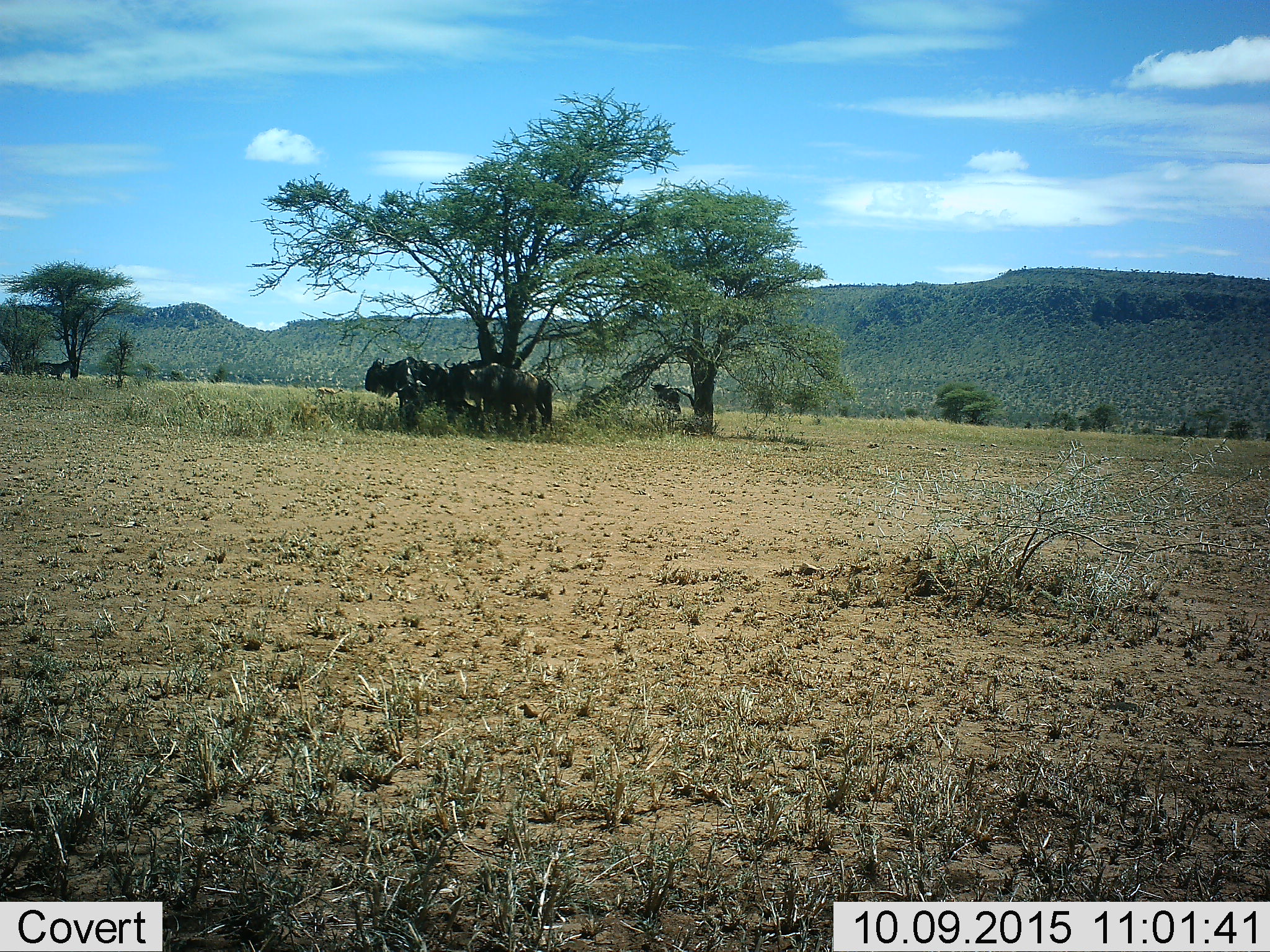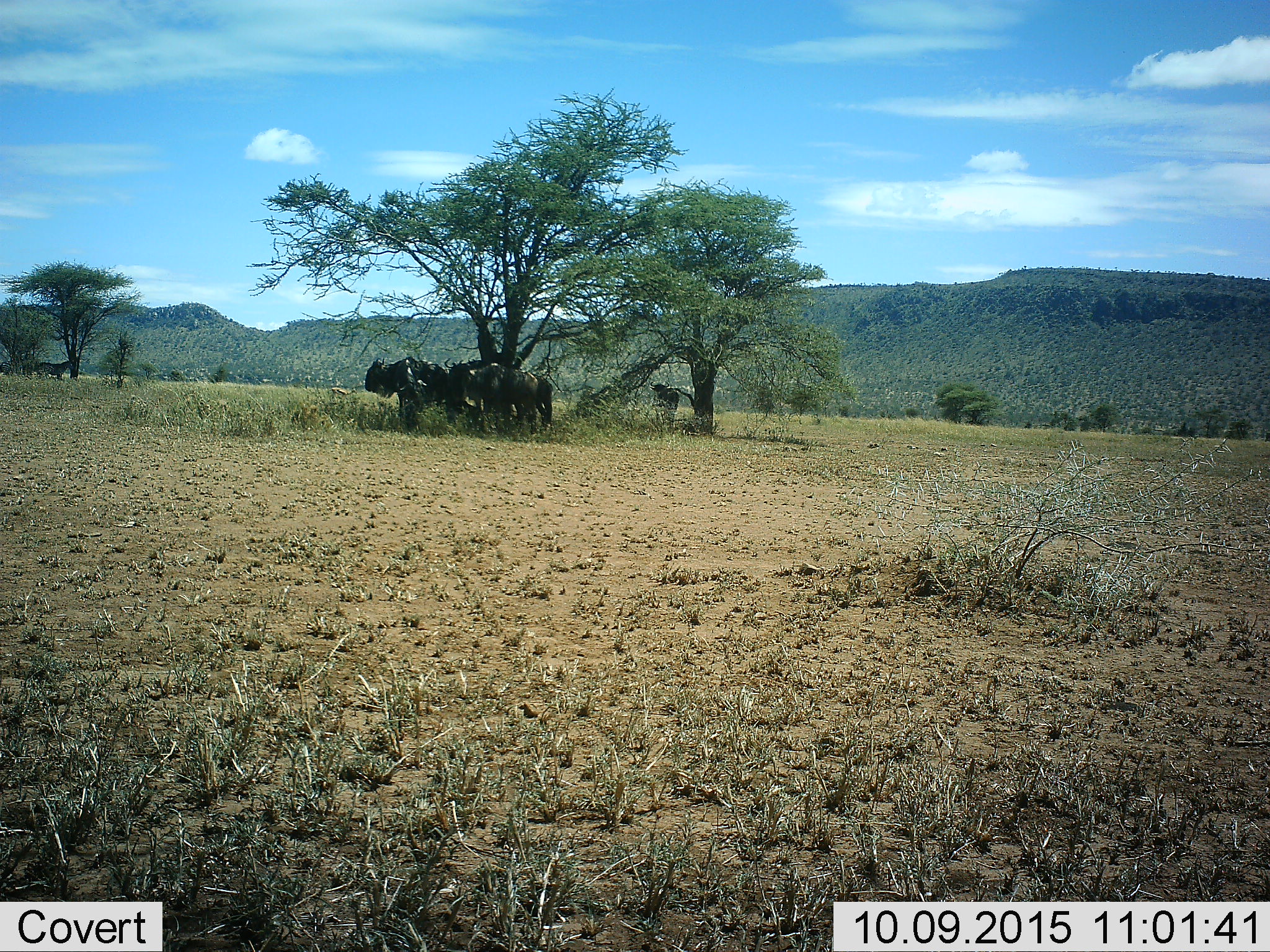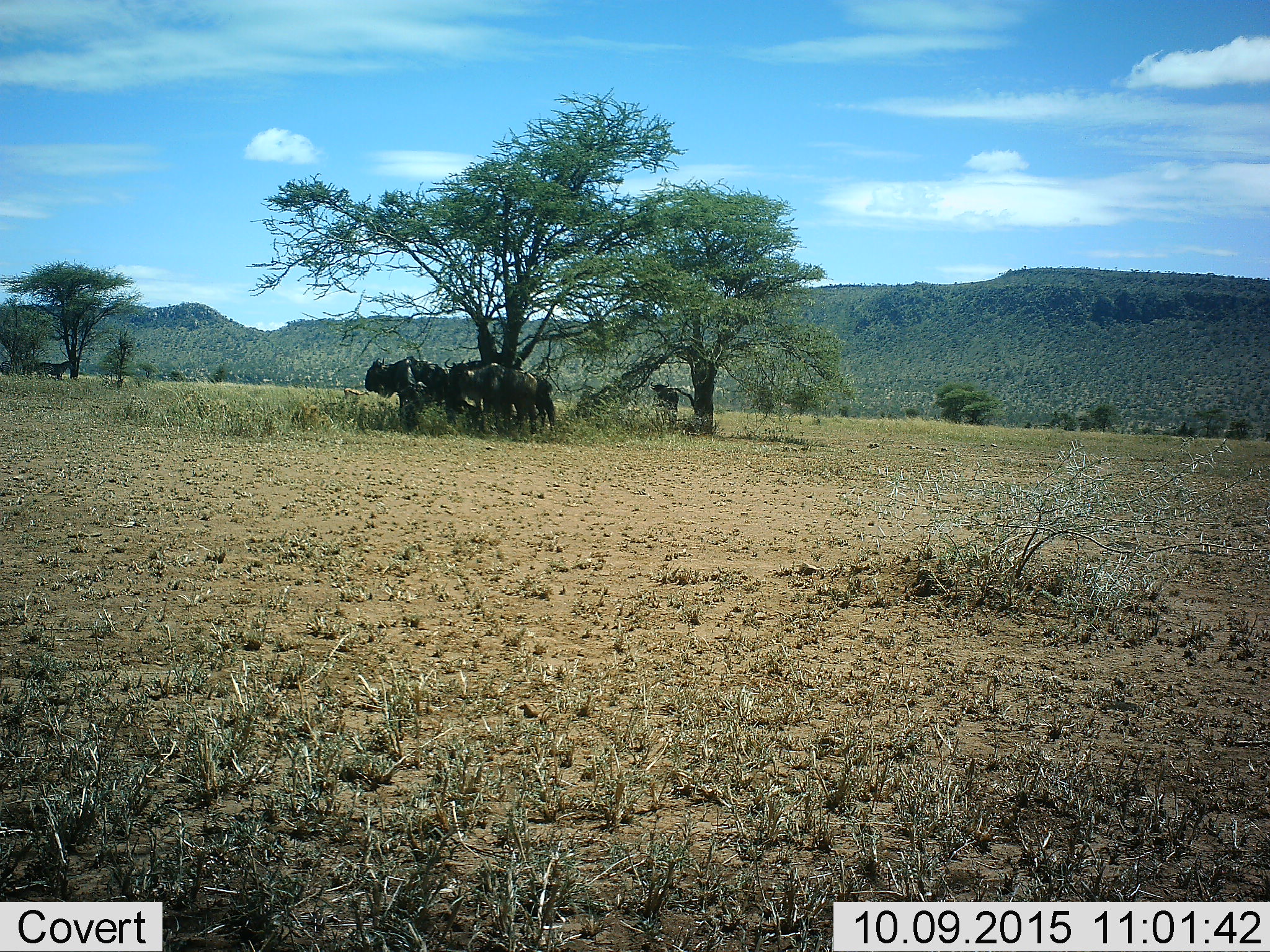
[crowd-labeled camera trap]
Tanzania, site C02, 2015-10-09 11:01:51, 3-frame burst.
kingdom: Animalia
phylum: Chordata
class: Mammalia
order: Artiodactyla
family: Bovidae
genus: Eudorcas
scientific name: Eudorcas thomsonii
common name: thomson's gazelle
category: gazellethomsons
Gazellethomsons (thomson's gazelle) (Eudorcas thomsonii), count 1. Behavior (volunteer vote fractions): standing 10%, resting 0%, moving 90%, interacting 0%. Young present (vote fraction): 0%. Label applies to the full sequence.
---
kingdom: Animalia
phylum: Chordata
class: Mammalia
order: Artiodactyla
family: Bovidae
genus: Connochaetes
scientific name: Connochaetes taurinus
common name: blue wildebeest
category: wildebeest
Wildebeest (blue wildebeest) (Connochaetes taurinus), count 5. Behavior (volunteer vote fractions): standing 93%, resting 13%, moving 0%, interacting 7%. Young present (vote fraction): 0%. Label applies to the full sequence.